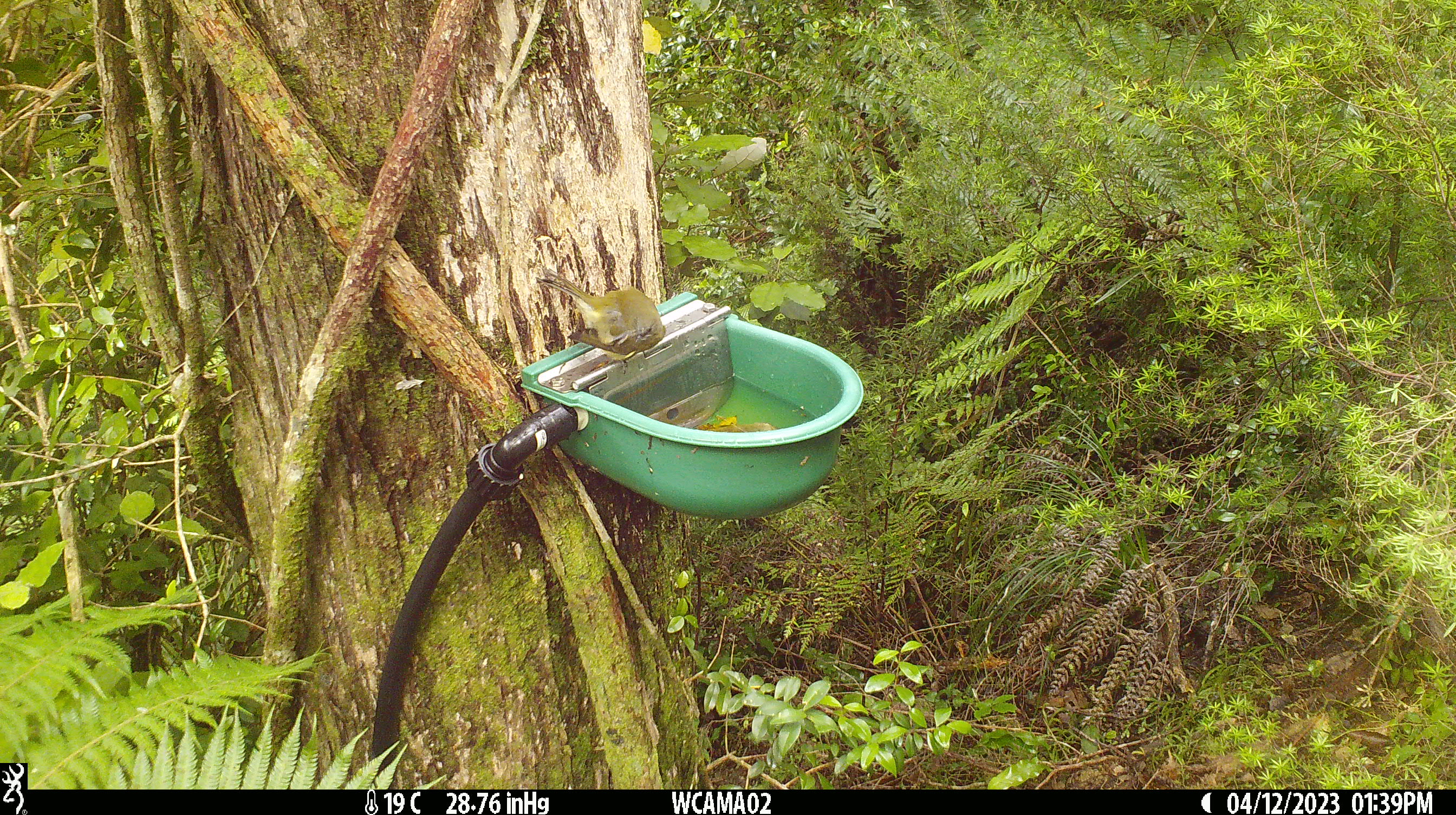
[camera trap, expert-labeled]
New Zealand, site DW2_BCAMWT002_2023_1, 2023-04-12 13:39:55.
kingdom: Animalia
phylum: Chordata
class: Aves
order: Passeriformes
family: Meliphagidae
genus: Anthornis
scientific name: Anthornis melanura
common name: new zealand bellbird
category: bellbird